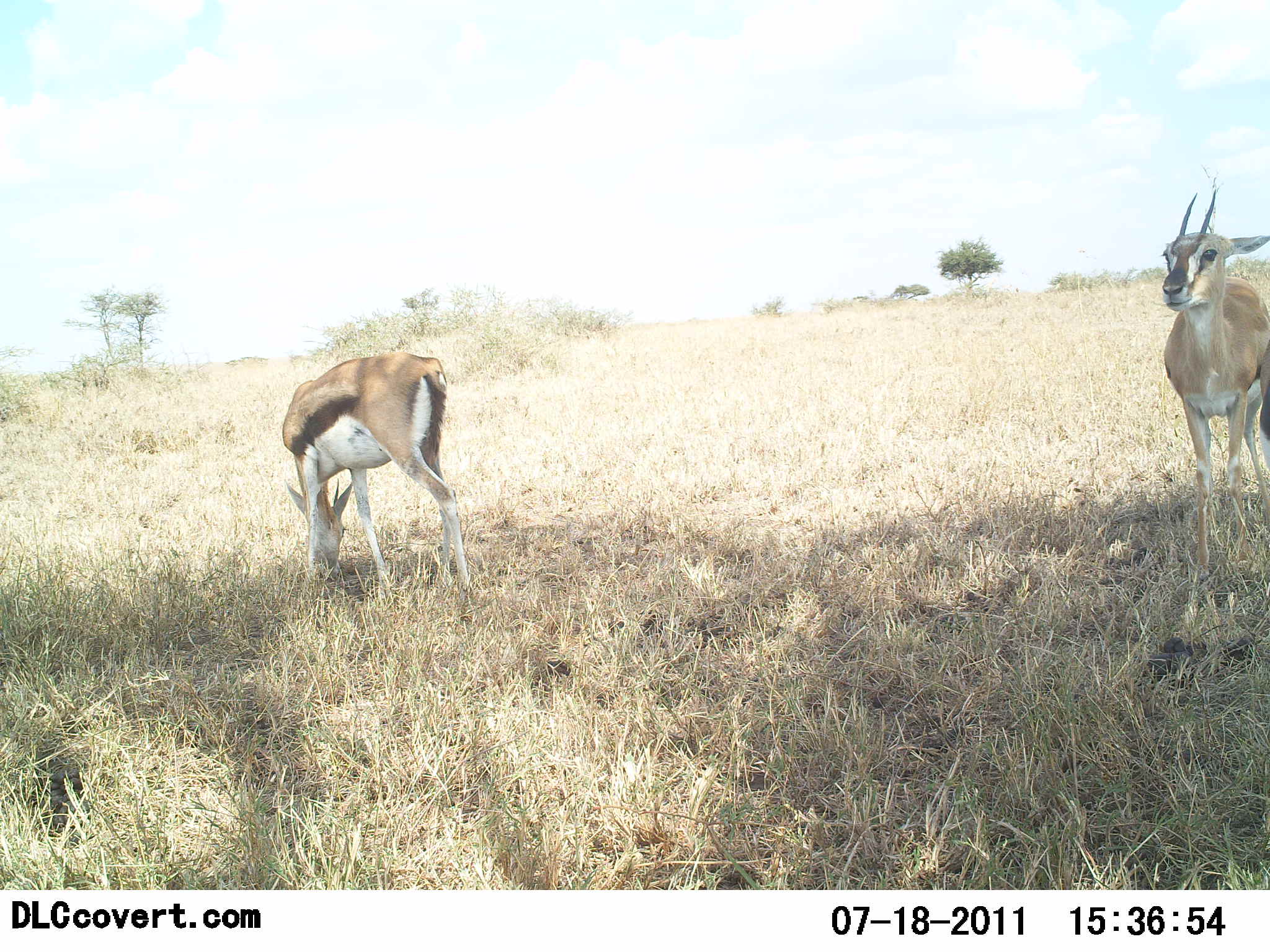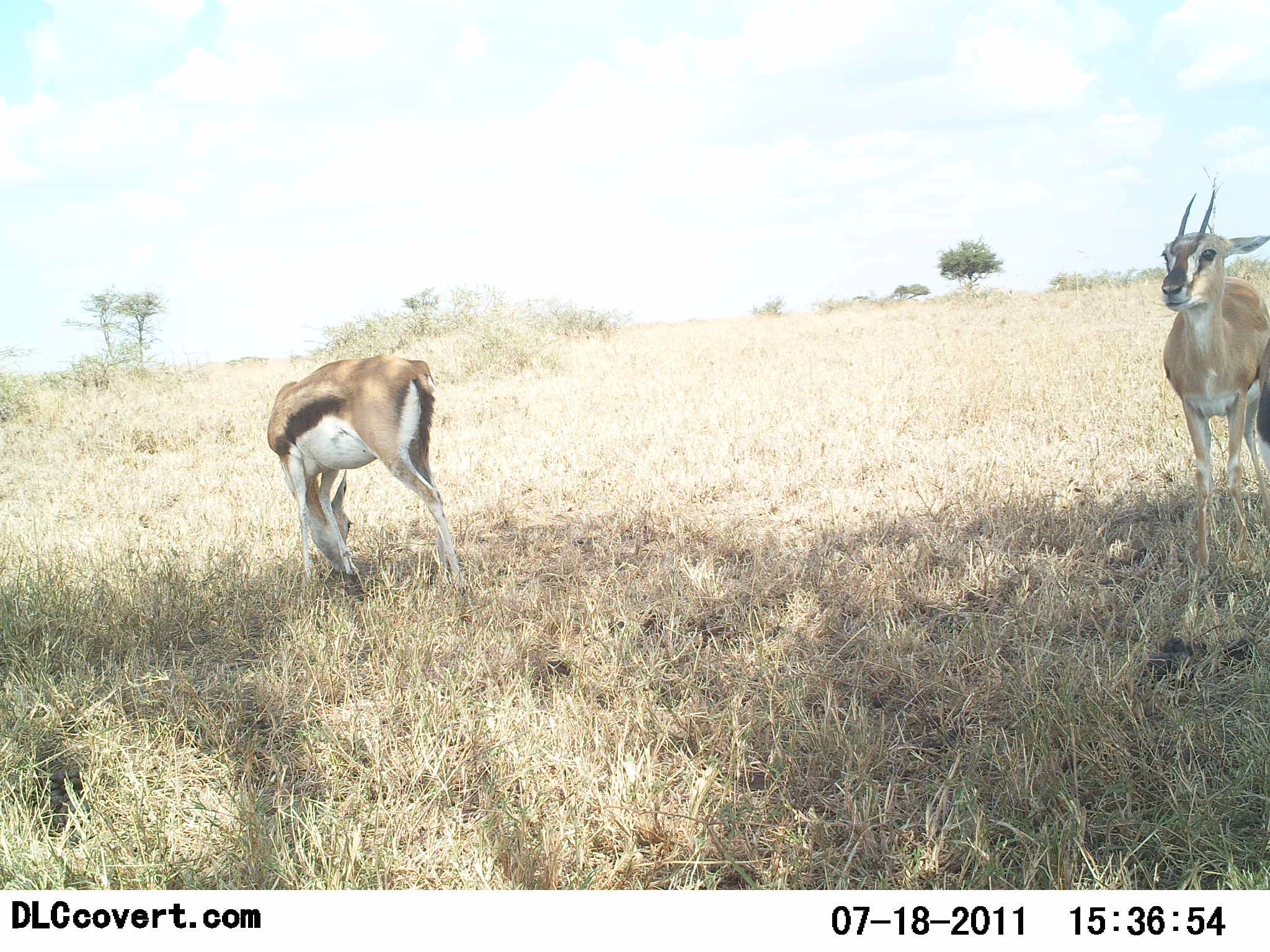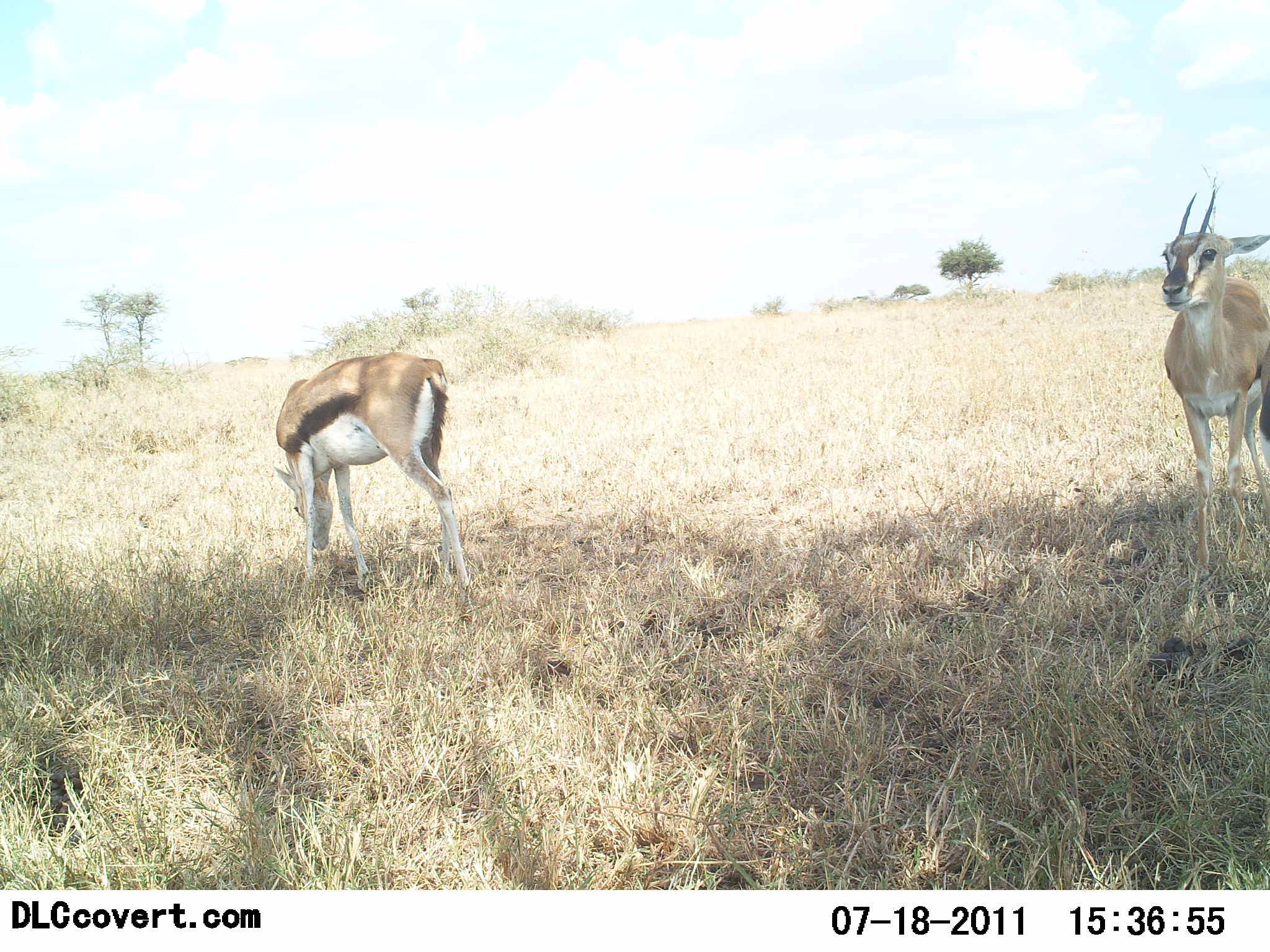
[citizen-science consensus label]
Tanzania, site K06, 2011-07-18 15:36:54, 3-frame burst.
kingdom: Animalia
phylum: Chordata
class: Mammalia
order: Artiodactyla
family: Bovidae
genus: Eudorcas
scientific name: Eudorcas thomsonii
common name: thomson's gazelle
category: gazellethomsons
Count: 2.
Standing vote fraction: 82%.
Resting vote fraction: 0%.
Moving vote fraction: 0%.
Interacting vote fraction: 0%.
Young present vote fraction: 0%.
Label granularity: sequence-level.